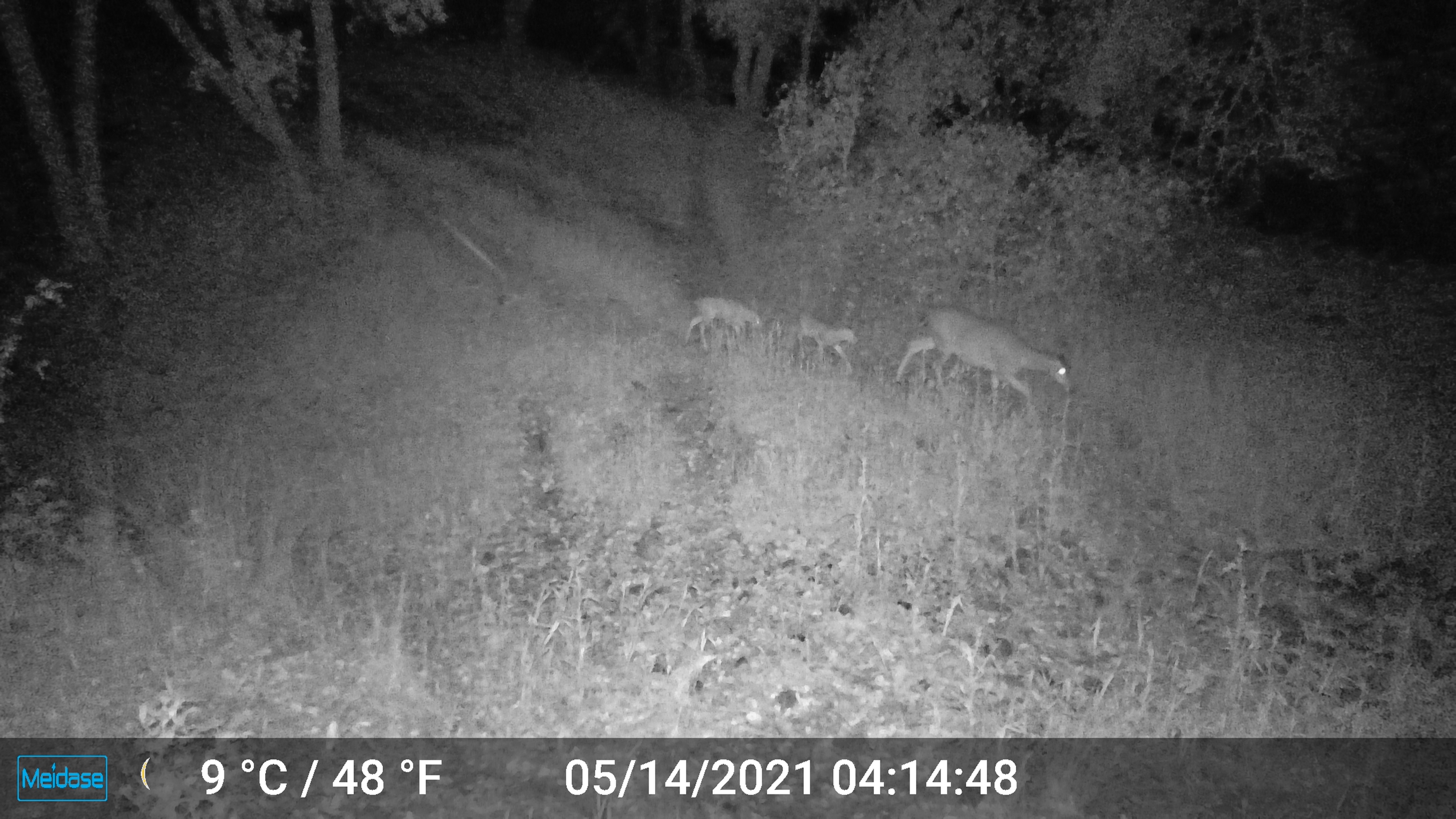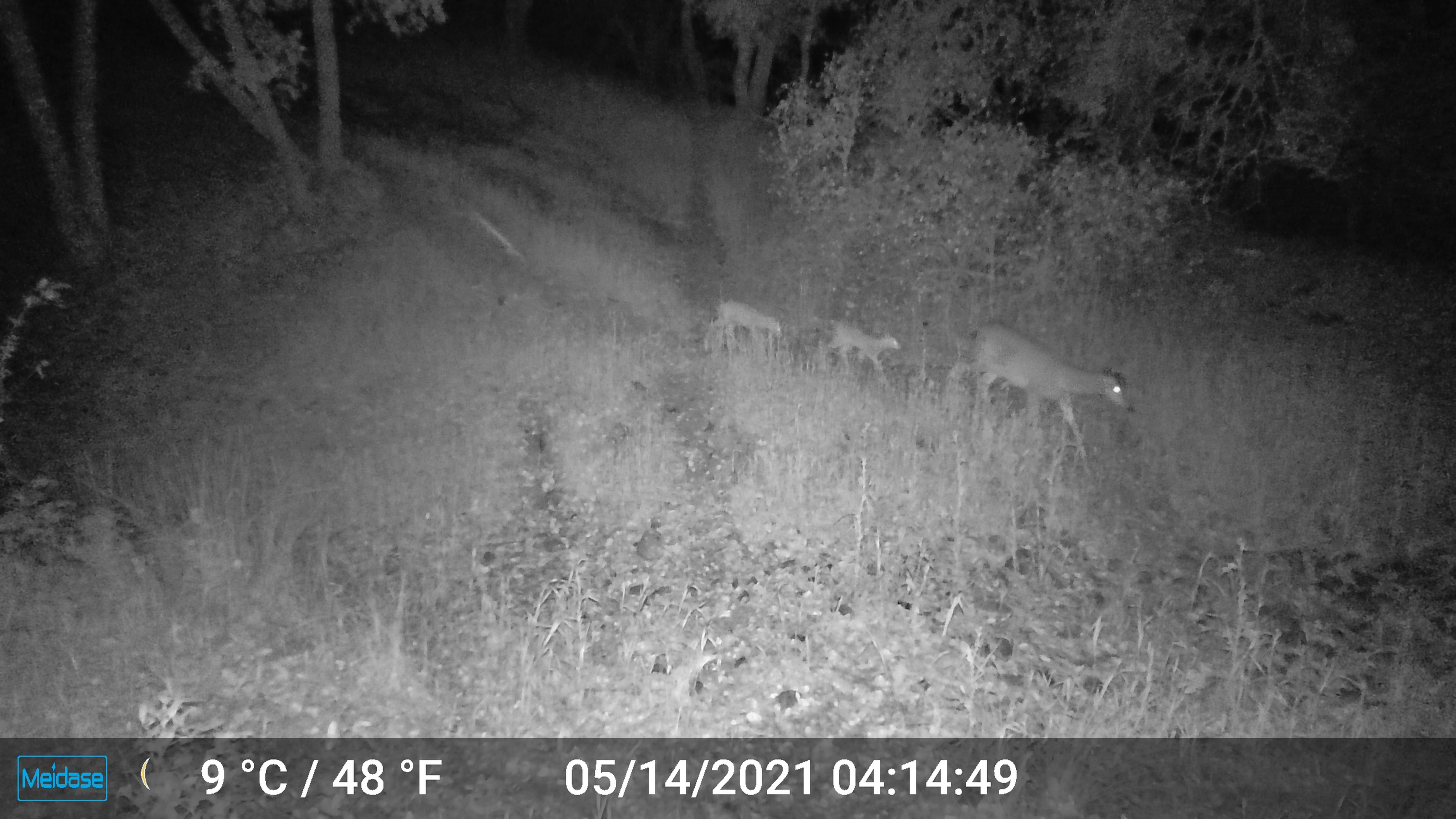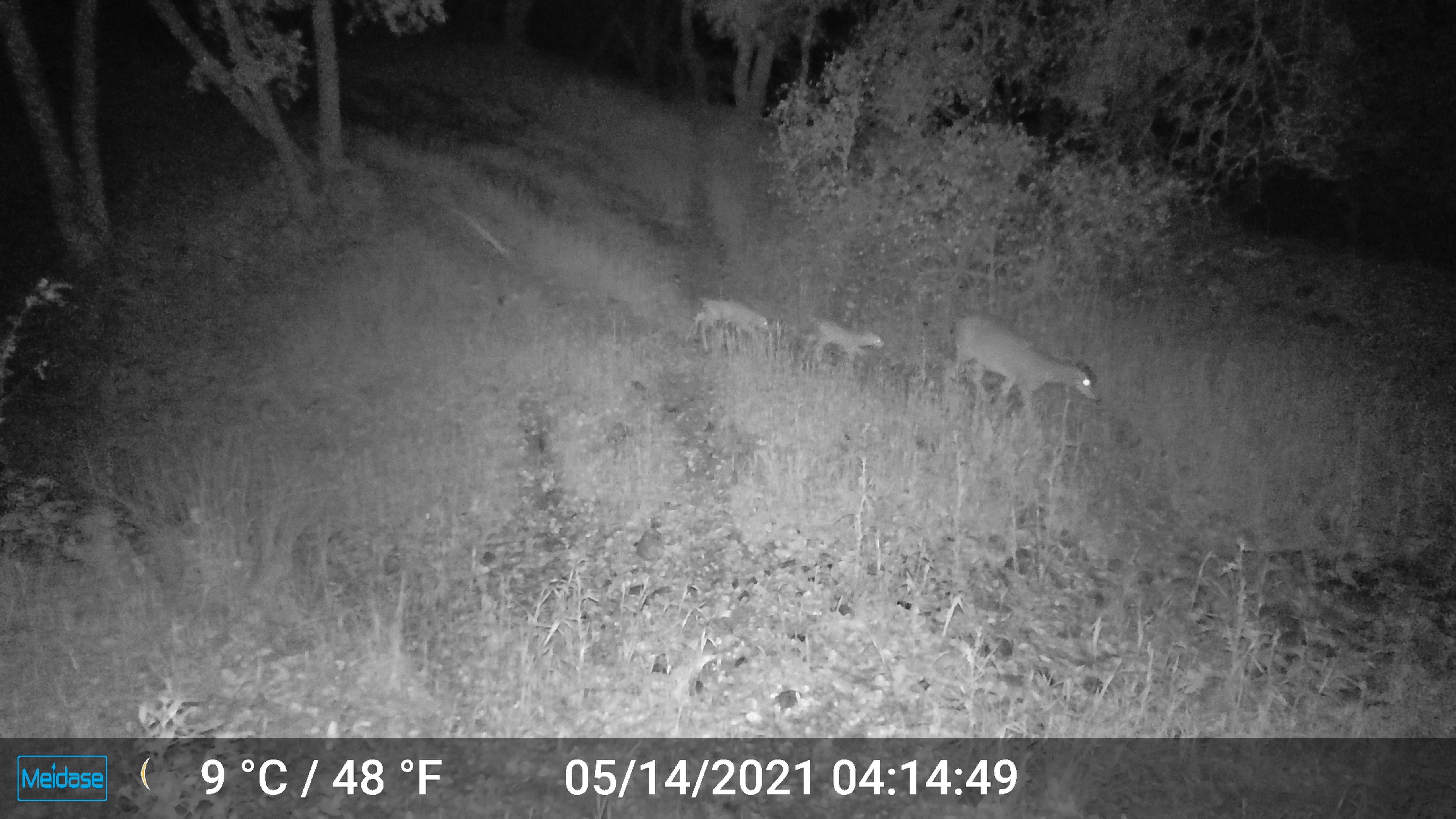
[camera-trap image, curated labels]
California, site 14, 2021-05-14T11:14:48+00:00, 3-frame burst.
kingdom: Animalia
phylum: Chordata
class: Mammalia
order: Artiodactyla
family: Cervidae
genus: Odocoileus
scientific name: Odocoileus hemionus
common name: mule deer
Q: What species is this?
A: Mule deer (Odocoileus hemionus).